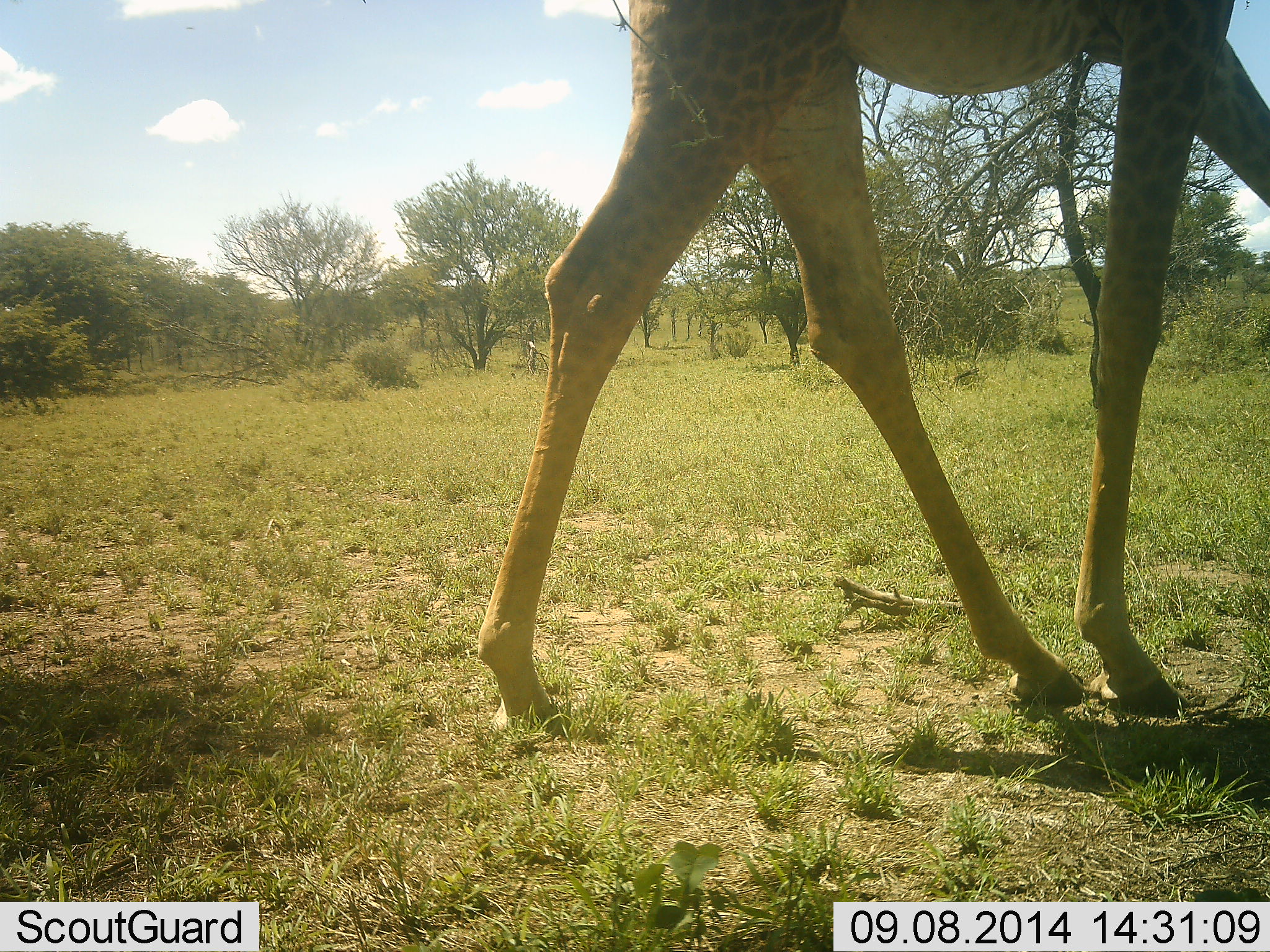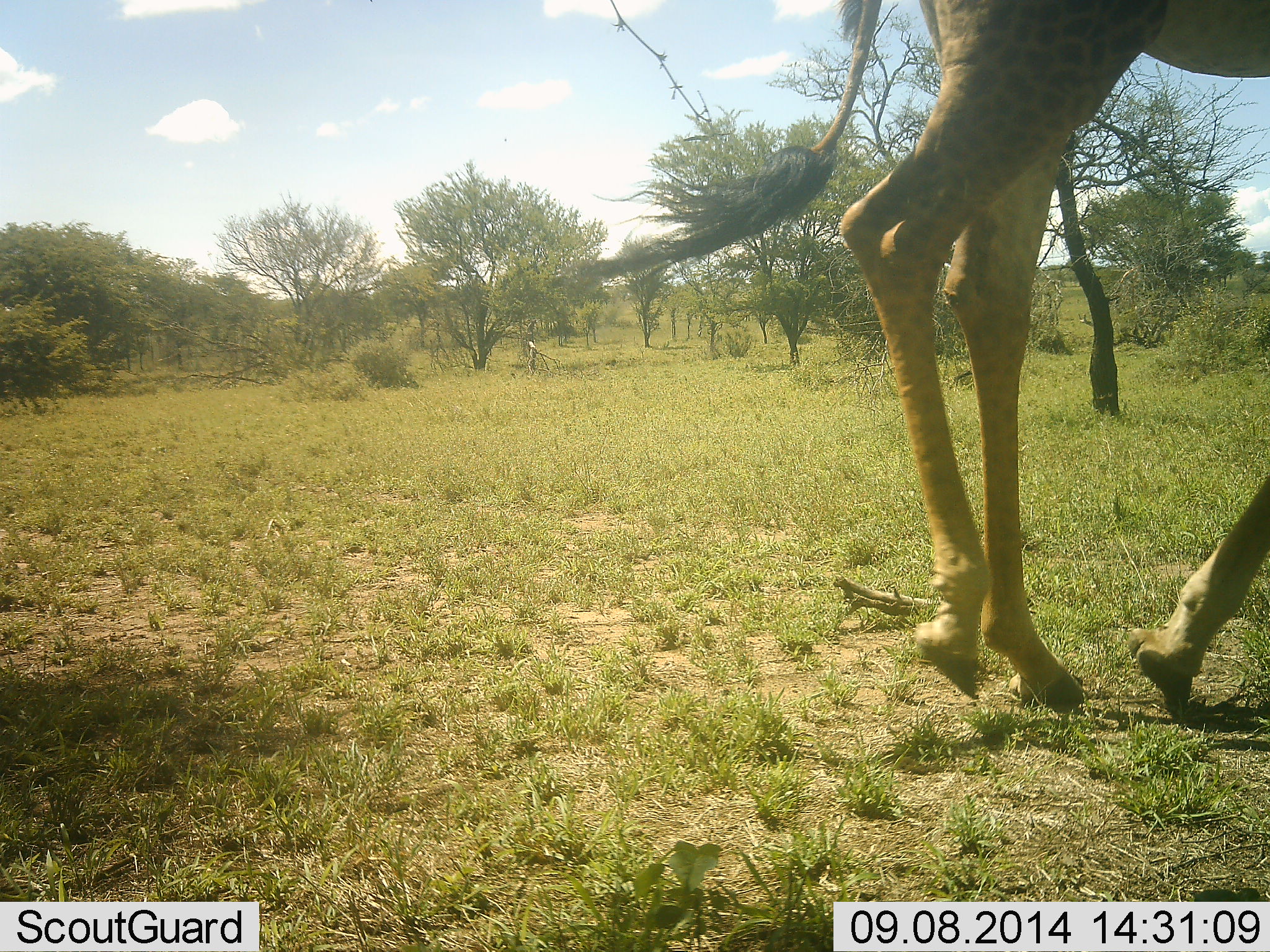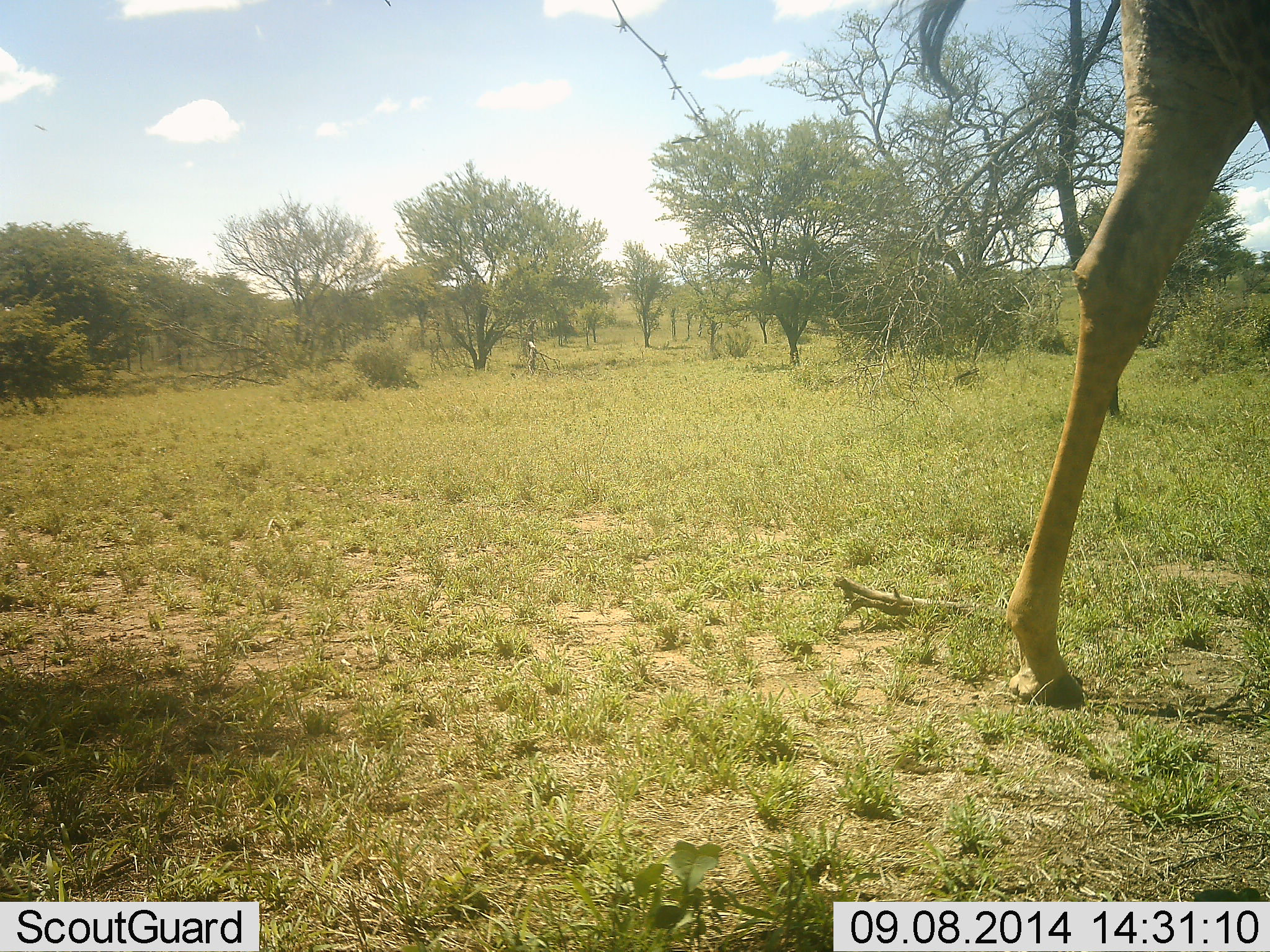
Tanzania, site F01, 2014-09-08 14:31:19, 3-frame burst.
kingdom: Animalia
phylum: Chordata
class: Mammalia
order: Artiodactyla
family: Giraffidae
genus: Giraffa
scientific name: Giraffa camelopardalis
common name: giraffe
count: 1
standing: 0%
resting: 0%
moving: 100%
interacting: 0%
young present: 10%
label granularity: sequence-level